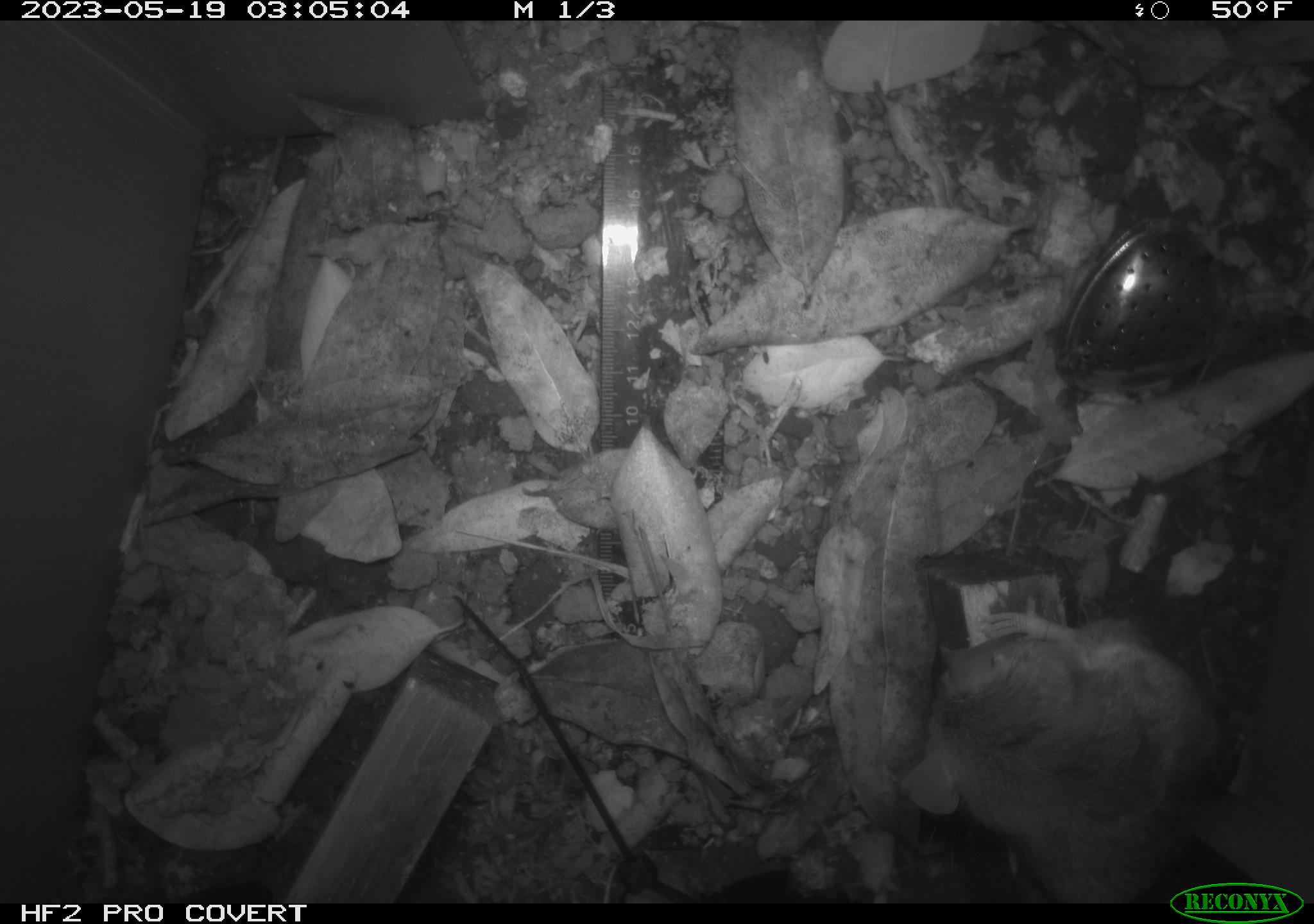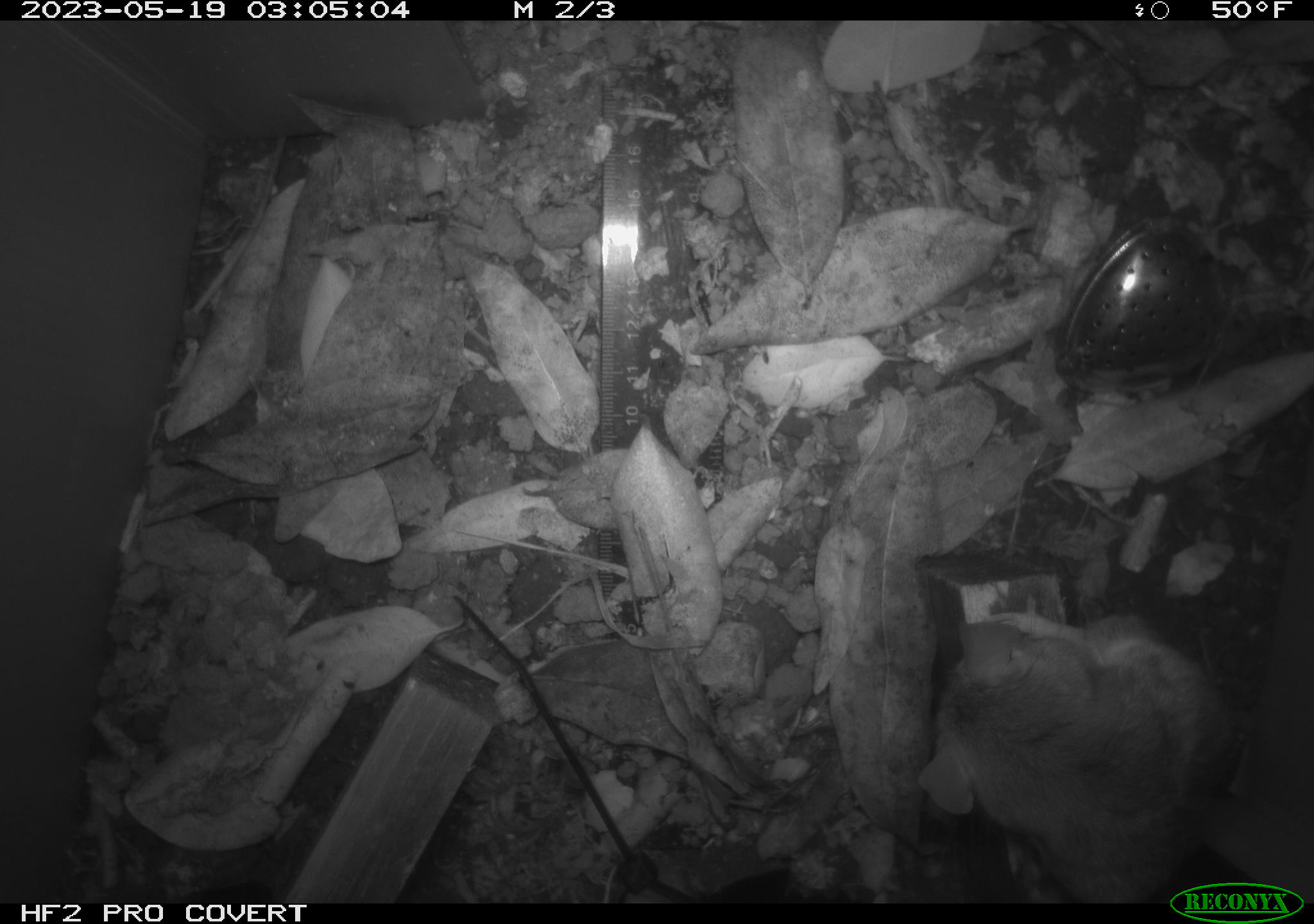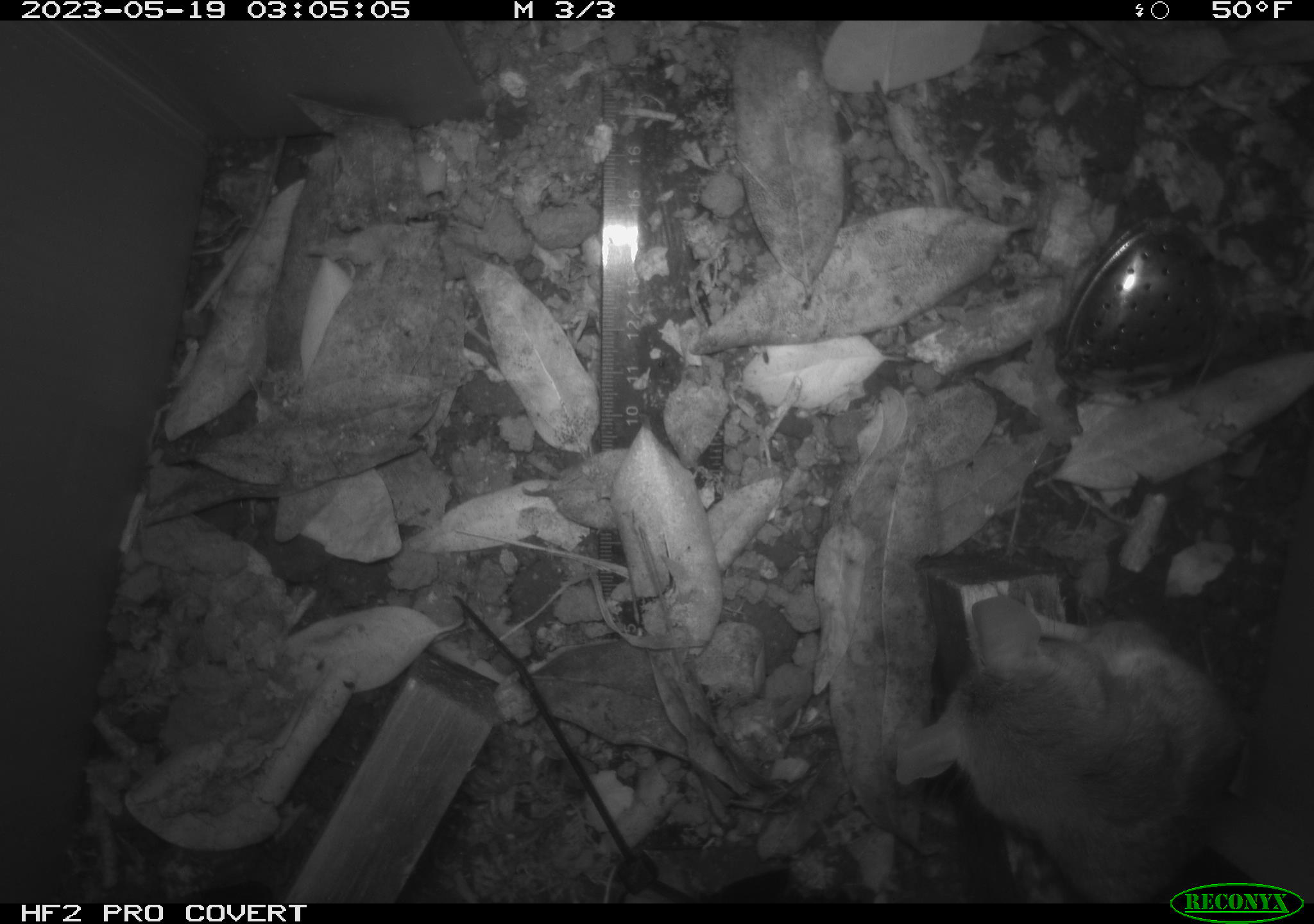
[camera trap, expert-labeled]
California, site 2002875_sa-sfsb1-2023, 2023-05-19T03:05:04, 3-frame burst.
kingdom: Animalia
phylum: Chordata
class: Mammalia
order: Rodentia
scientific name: Rodentia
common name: mouse species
Mouse species (Rodentia).